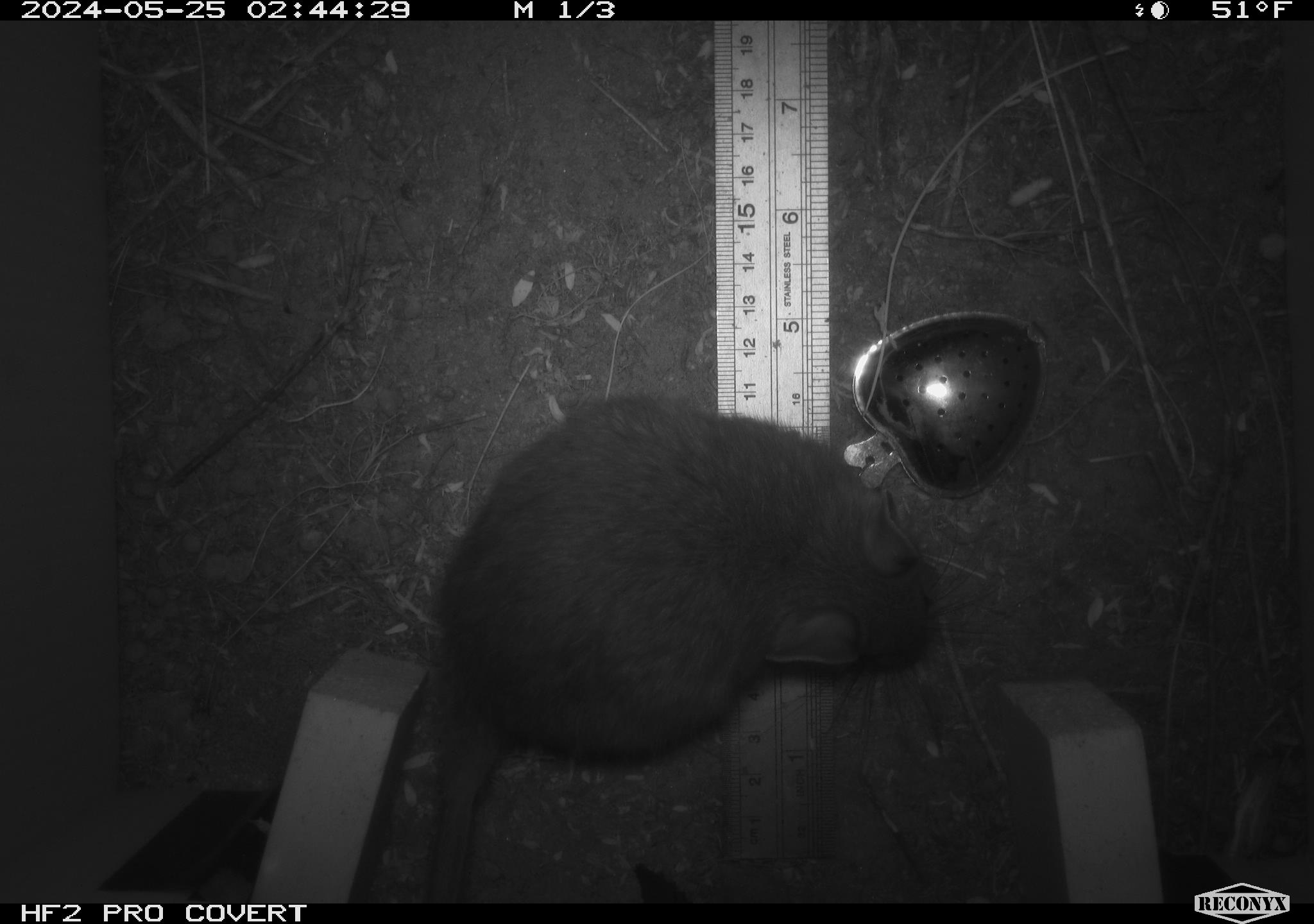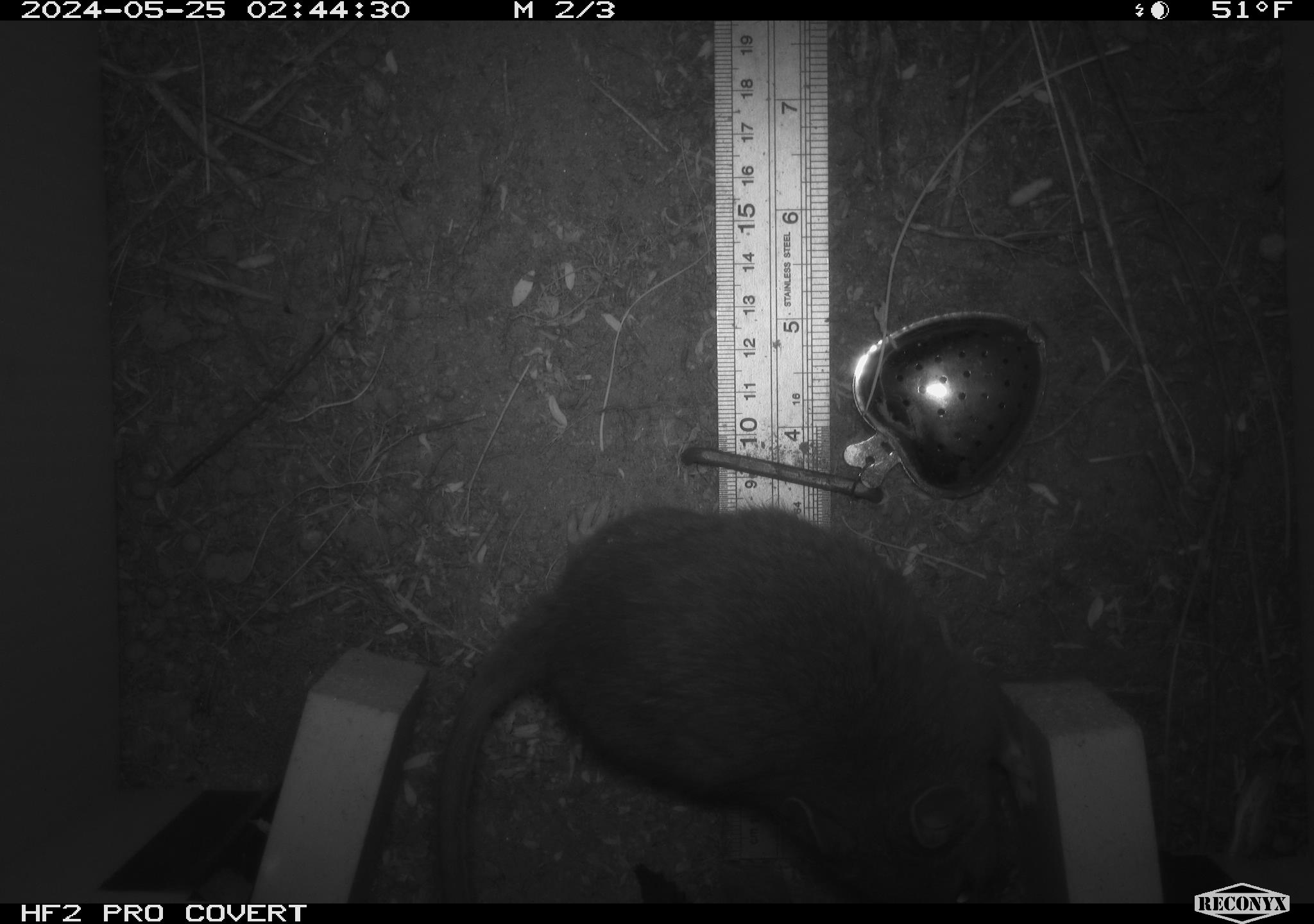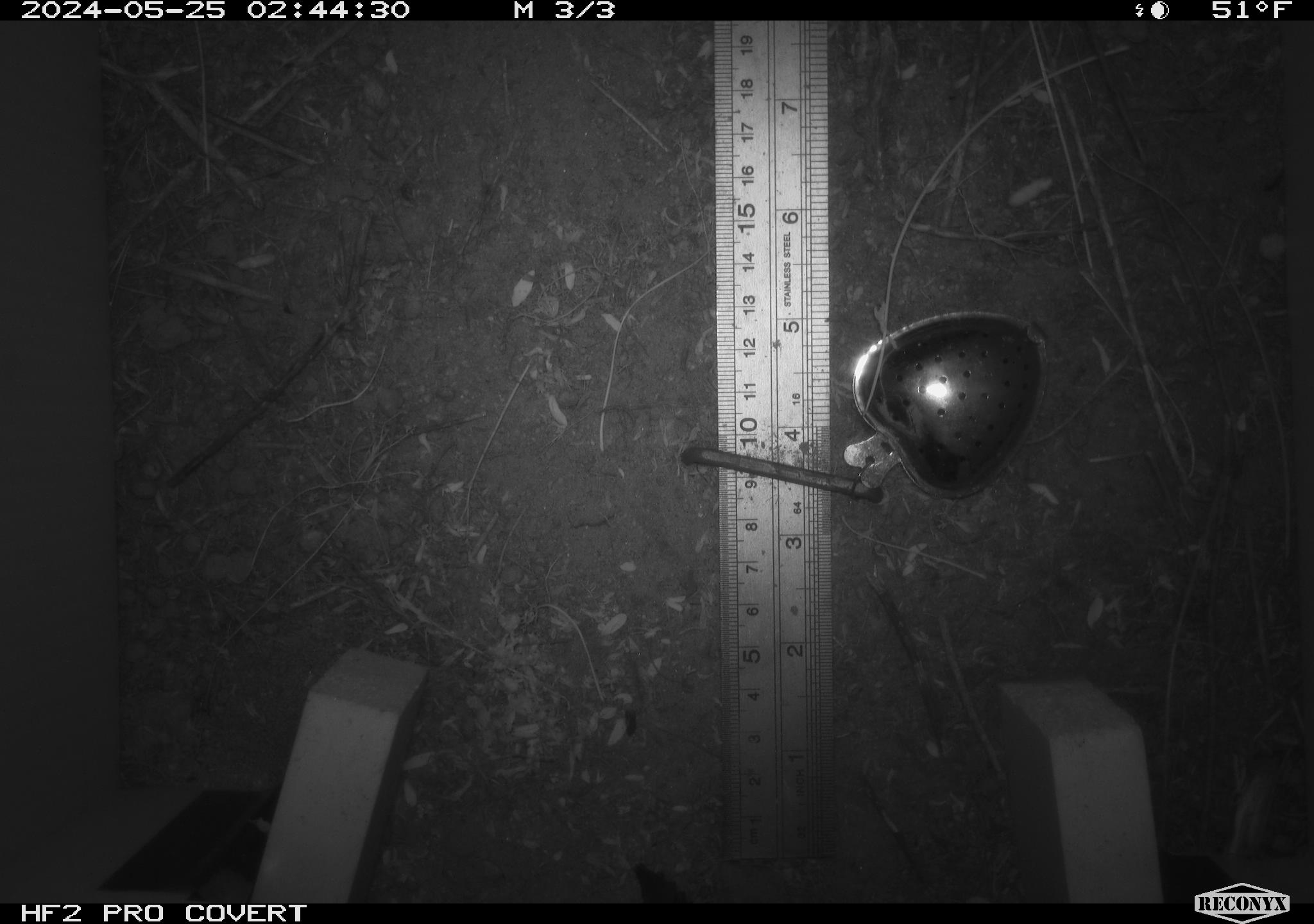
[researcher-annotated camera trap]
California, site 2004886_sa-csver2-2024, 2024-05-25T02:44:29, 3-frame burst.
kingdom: Animalia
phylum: Chordata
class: Mammalia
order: Rodentia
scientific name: Rodentia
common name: rodent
Rodent (Rodentia).